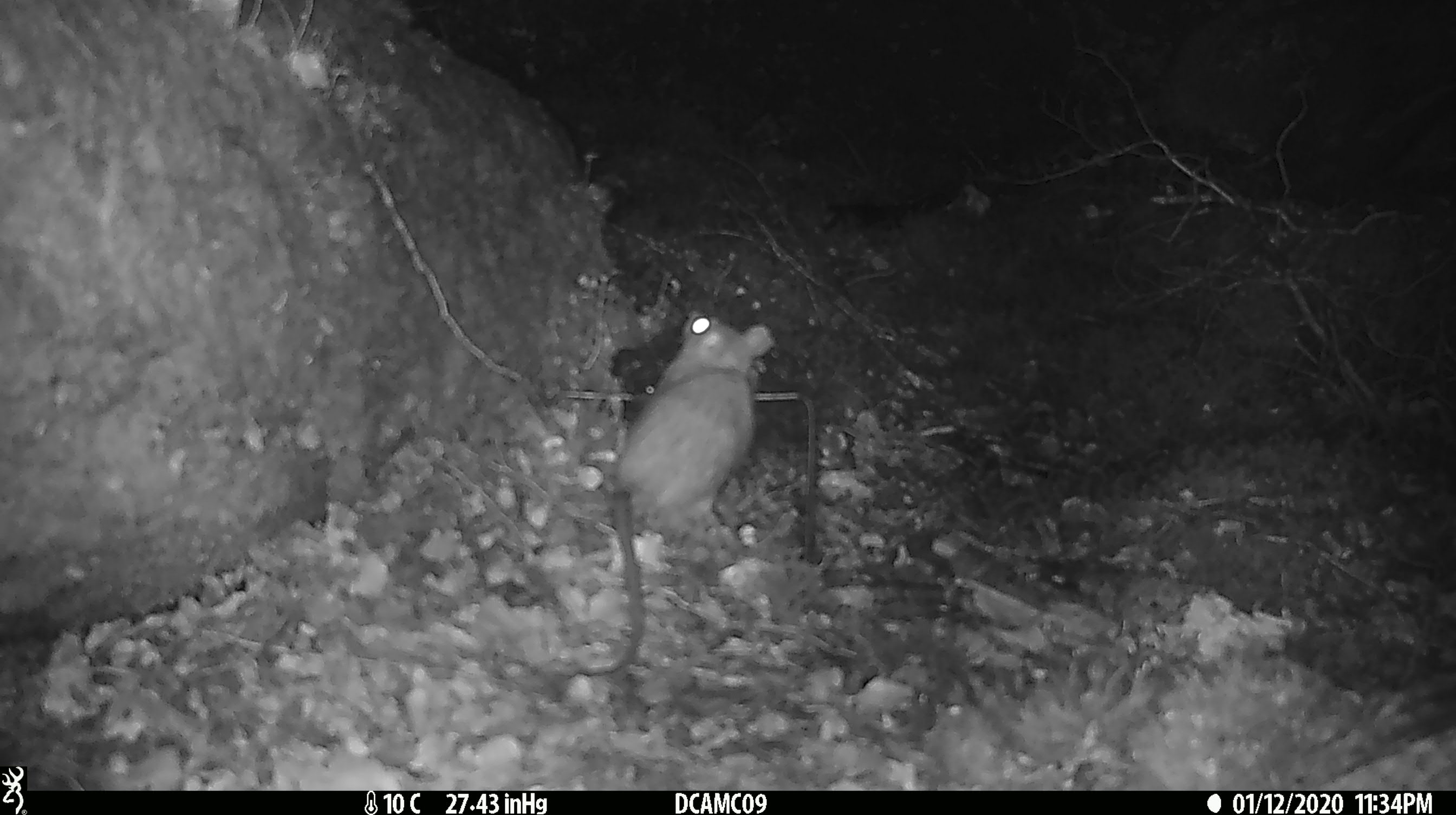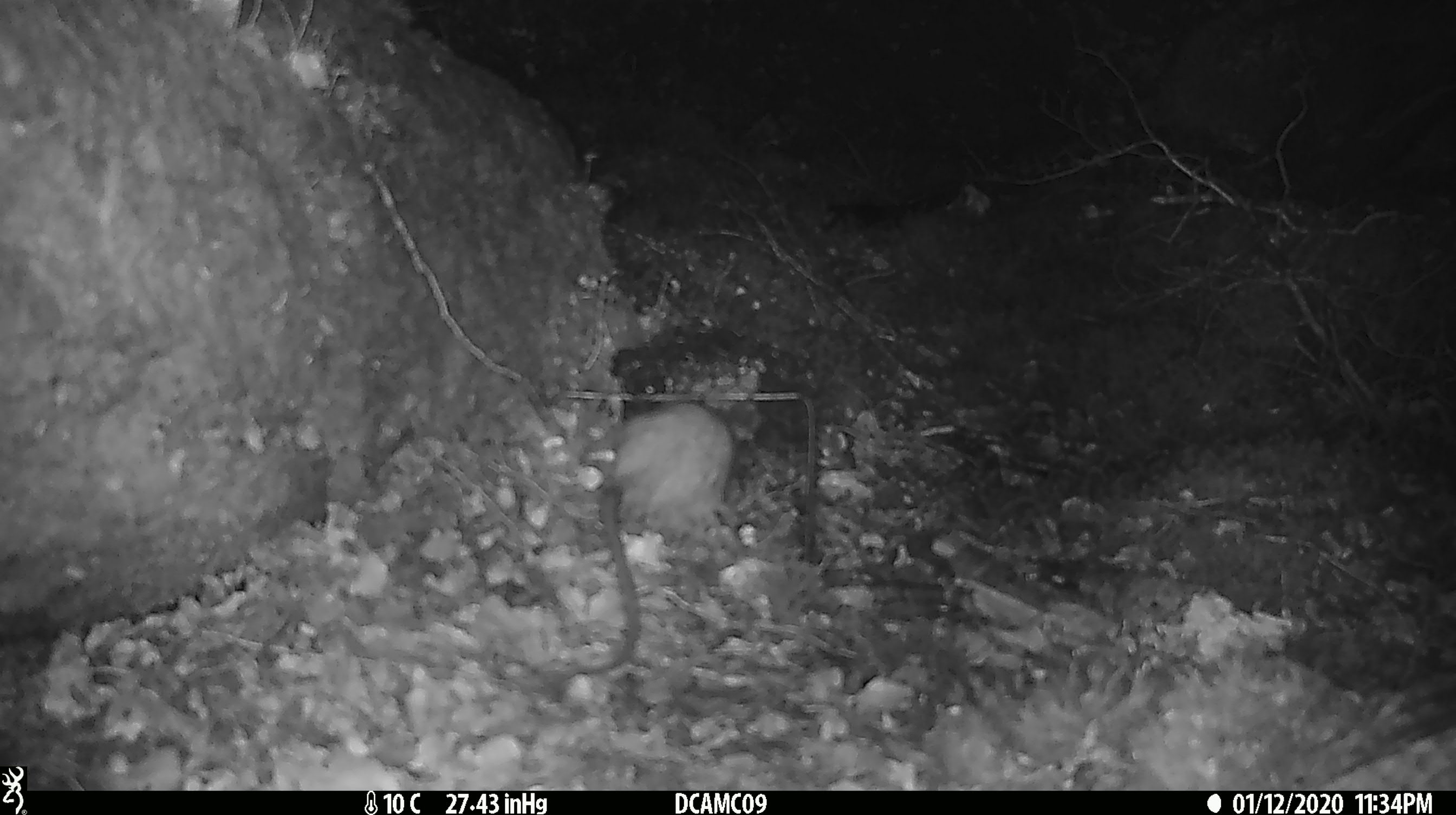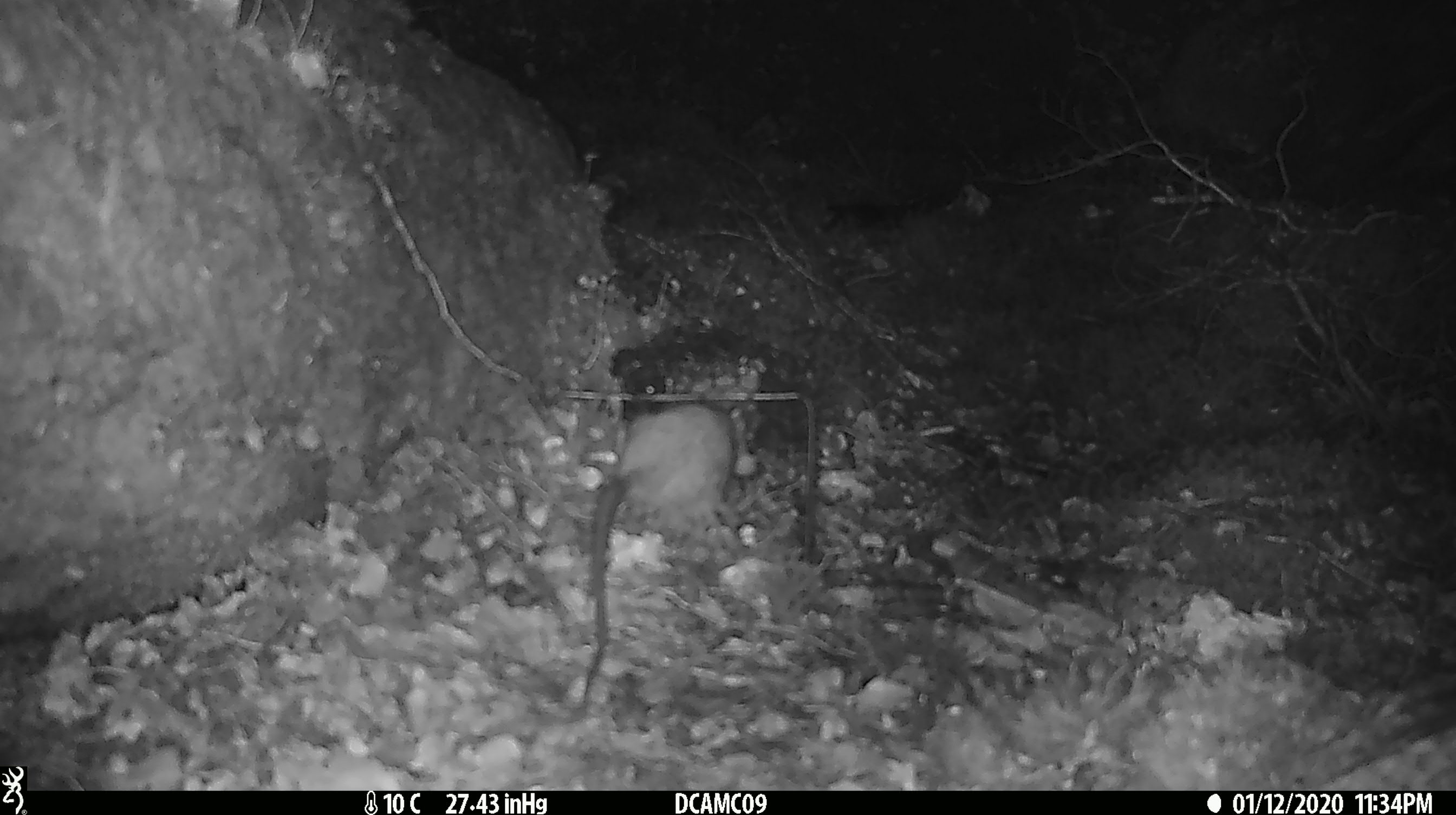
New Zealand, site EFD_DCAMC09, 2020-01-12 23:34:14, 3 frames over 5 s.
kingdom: Animalia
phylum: Chordata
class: Mammalia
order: Rodentia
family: Muridae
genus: Rattus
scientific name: Rattus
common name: rat